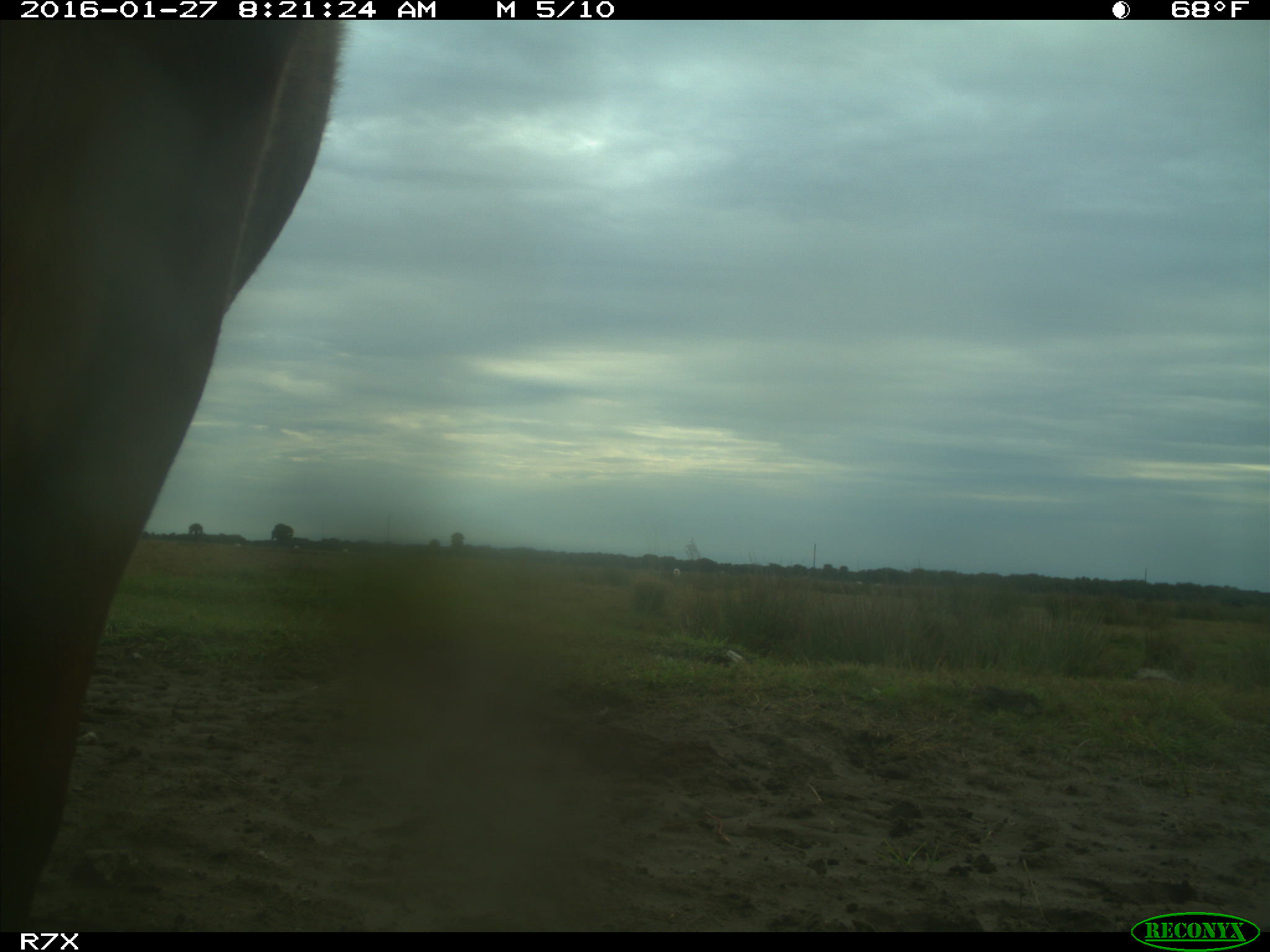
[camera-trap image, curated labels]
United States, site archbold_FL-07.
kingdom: Animalia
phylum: Chordata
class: Mammalia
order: Artiodactyla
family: Bovidae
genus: Bos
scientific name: Bos taurus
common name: domestic cow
Bos taurus (domestic cow).